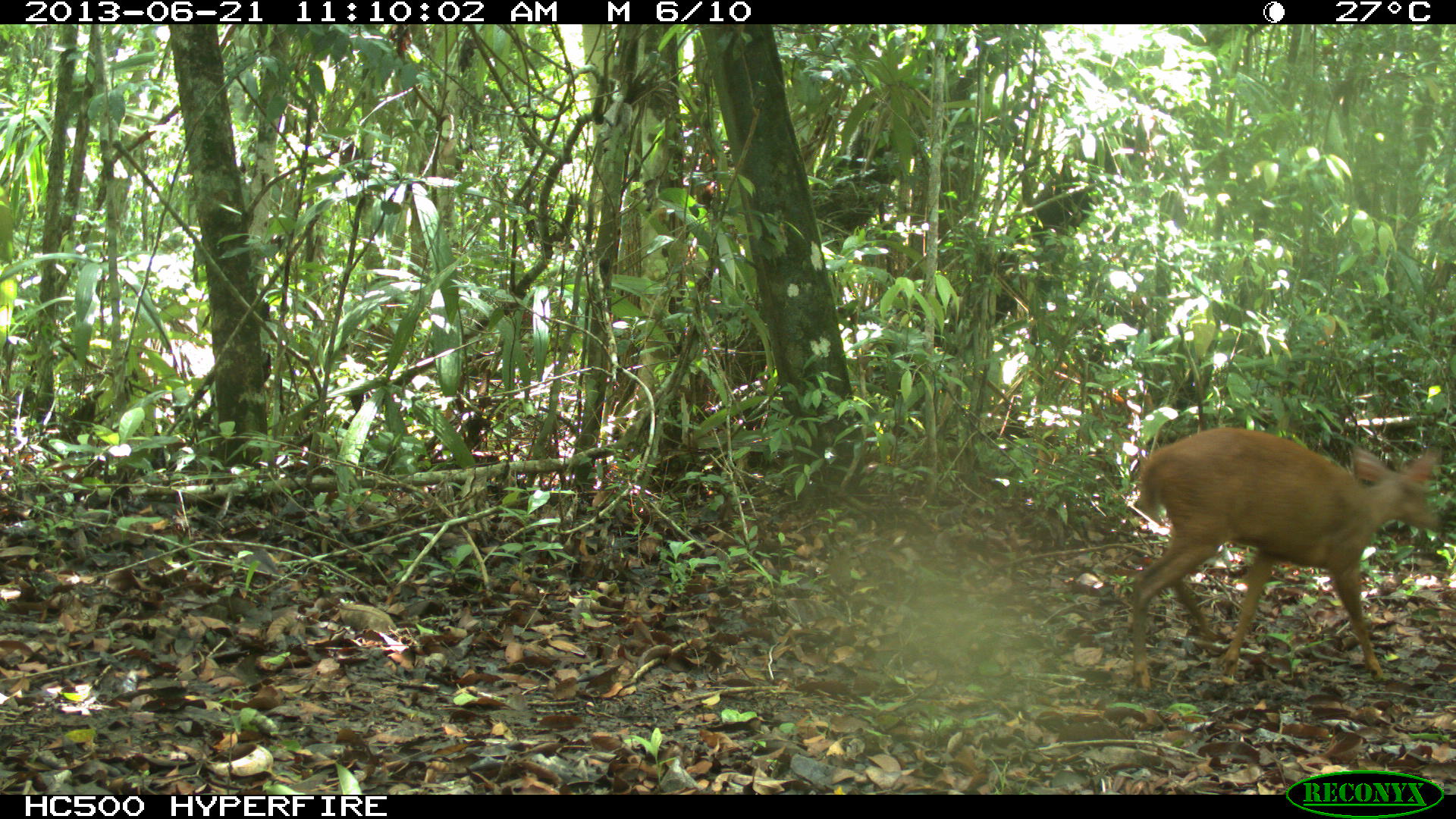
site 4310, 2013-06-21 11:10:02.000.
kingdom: Animalia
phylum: Chordata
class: Mammalia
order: Artiodactyla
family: Cervidae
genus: Mazama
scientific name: Mazama temama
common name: central american red brocket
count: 1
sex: male